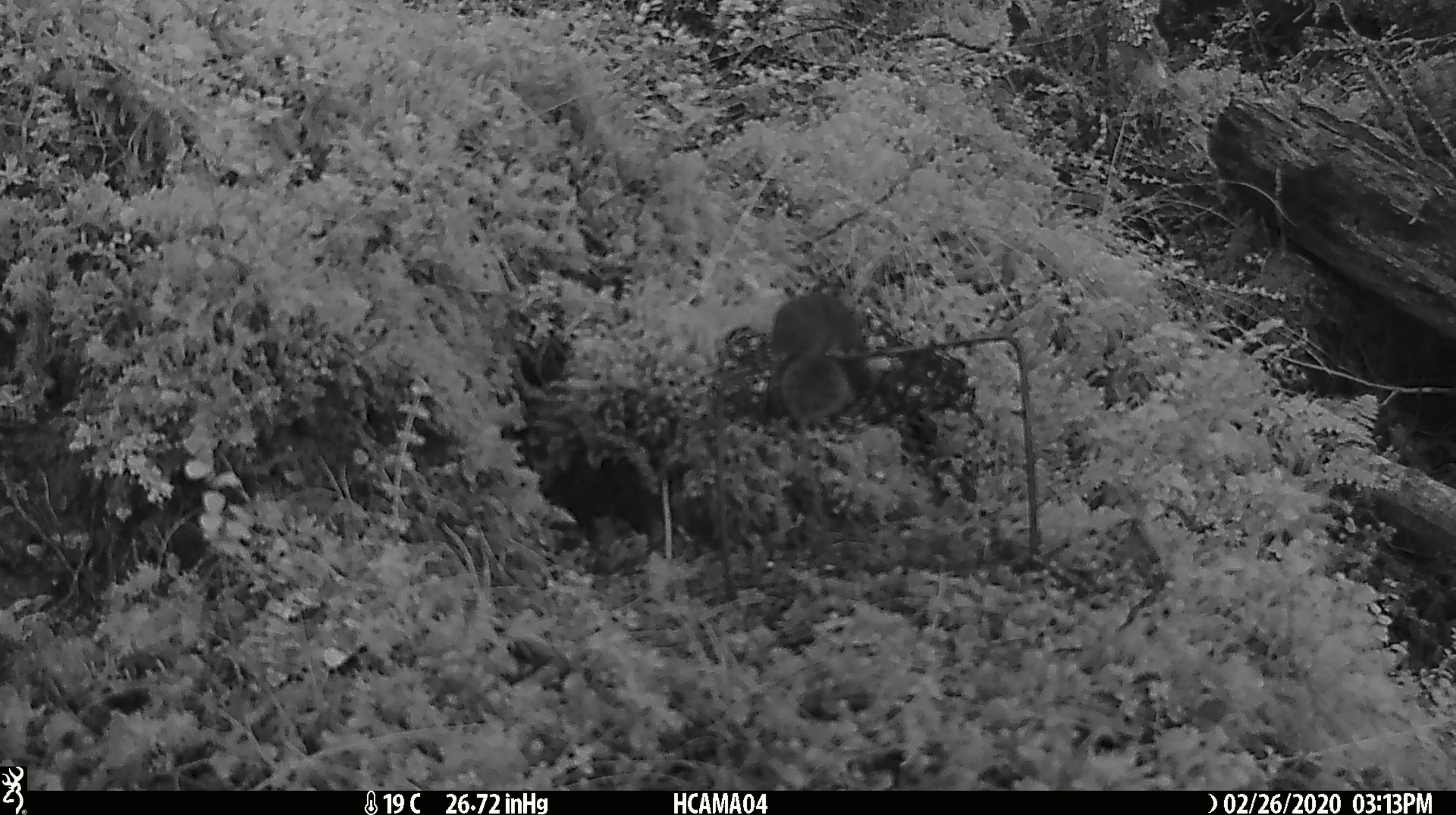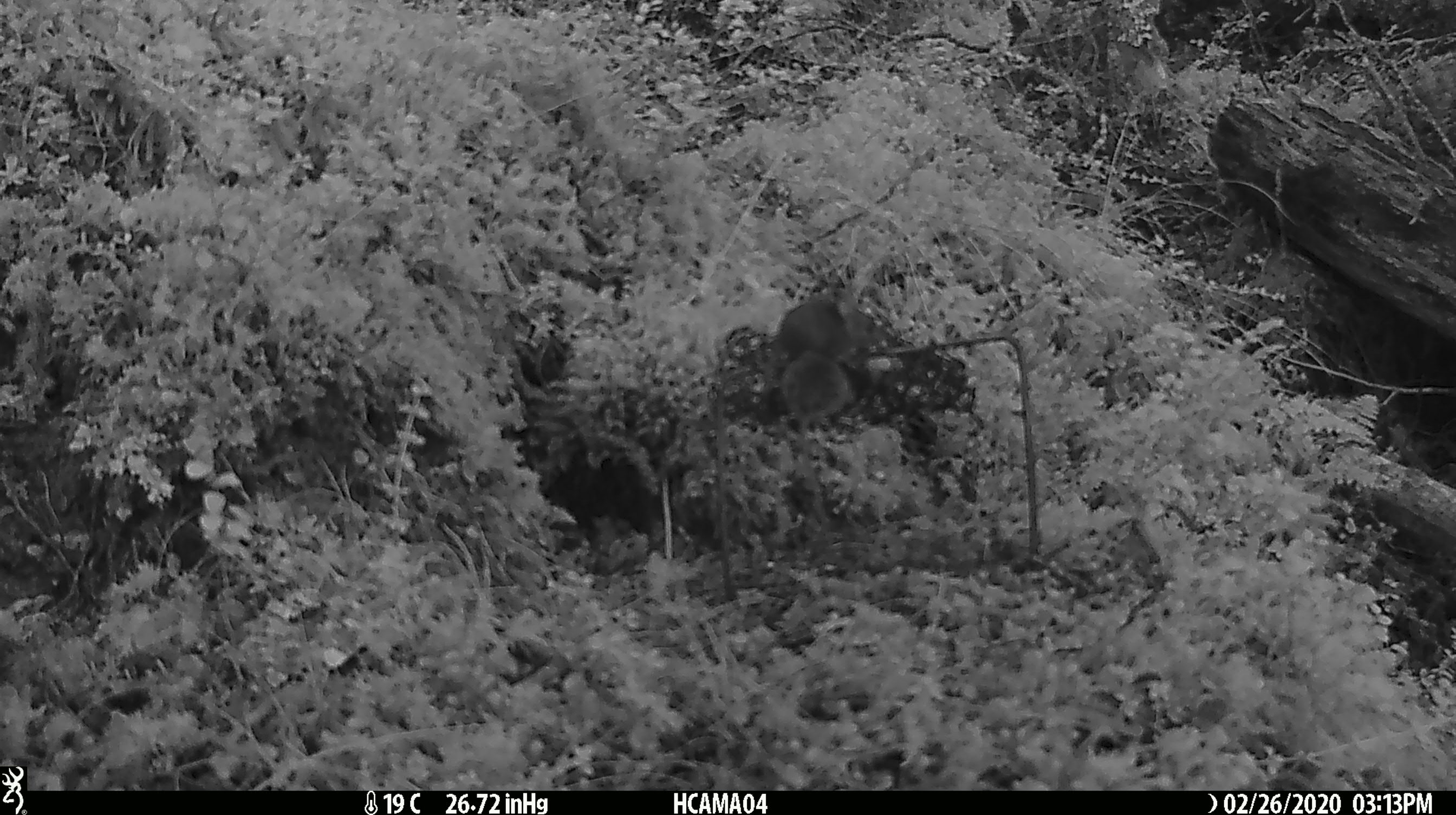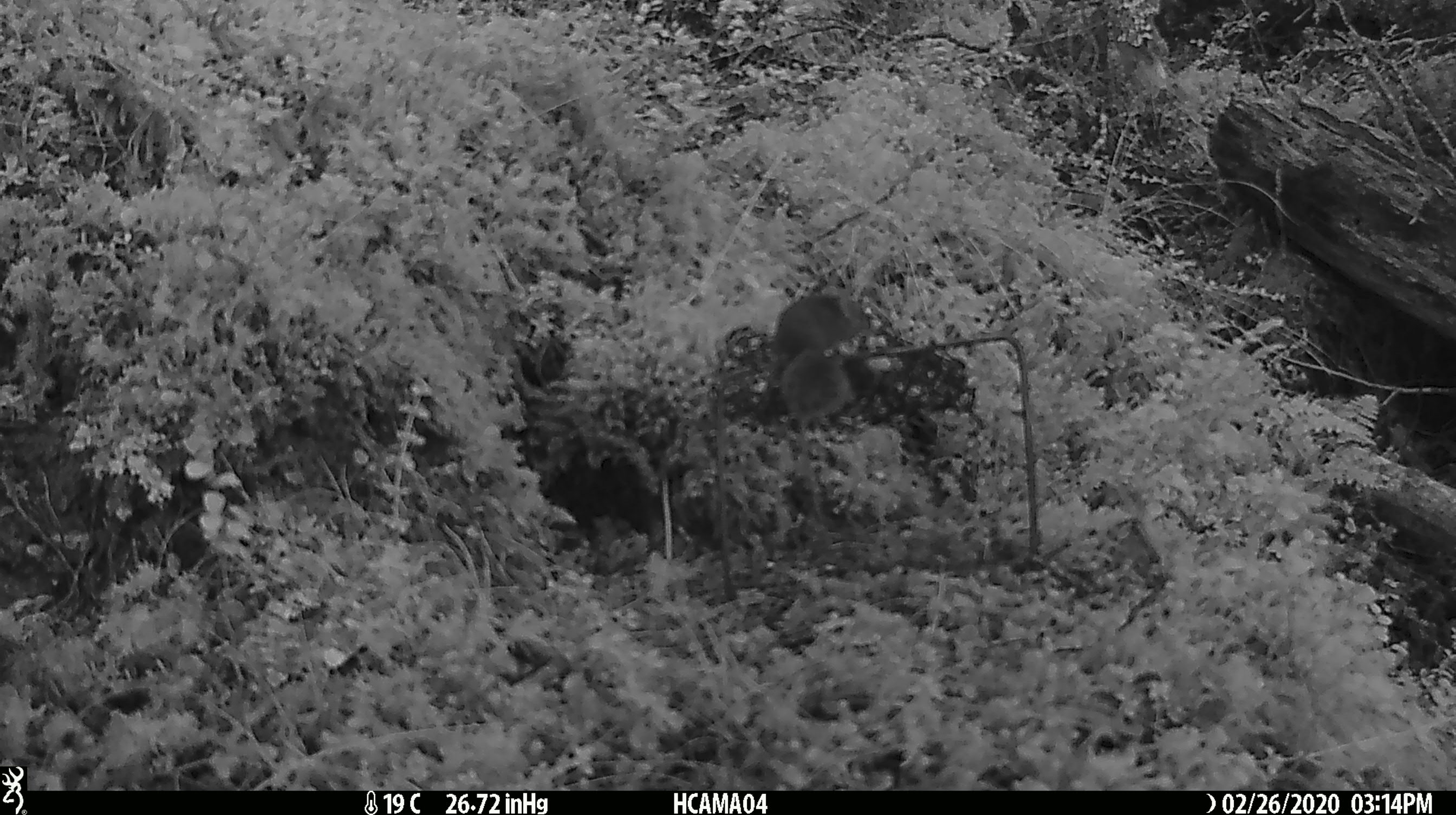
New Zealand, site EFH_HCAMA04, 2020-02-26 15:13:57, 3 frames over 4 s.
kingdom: Animalia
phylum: Chordata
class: Mammalia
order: Rodentia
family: Muridae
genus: Mus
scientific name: Mus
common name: mouse